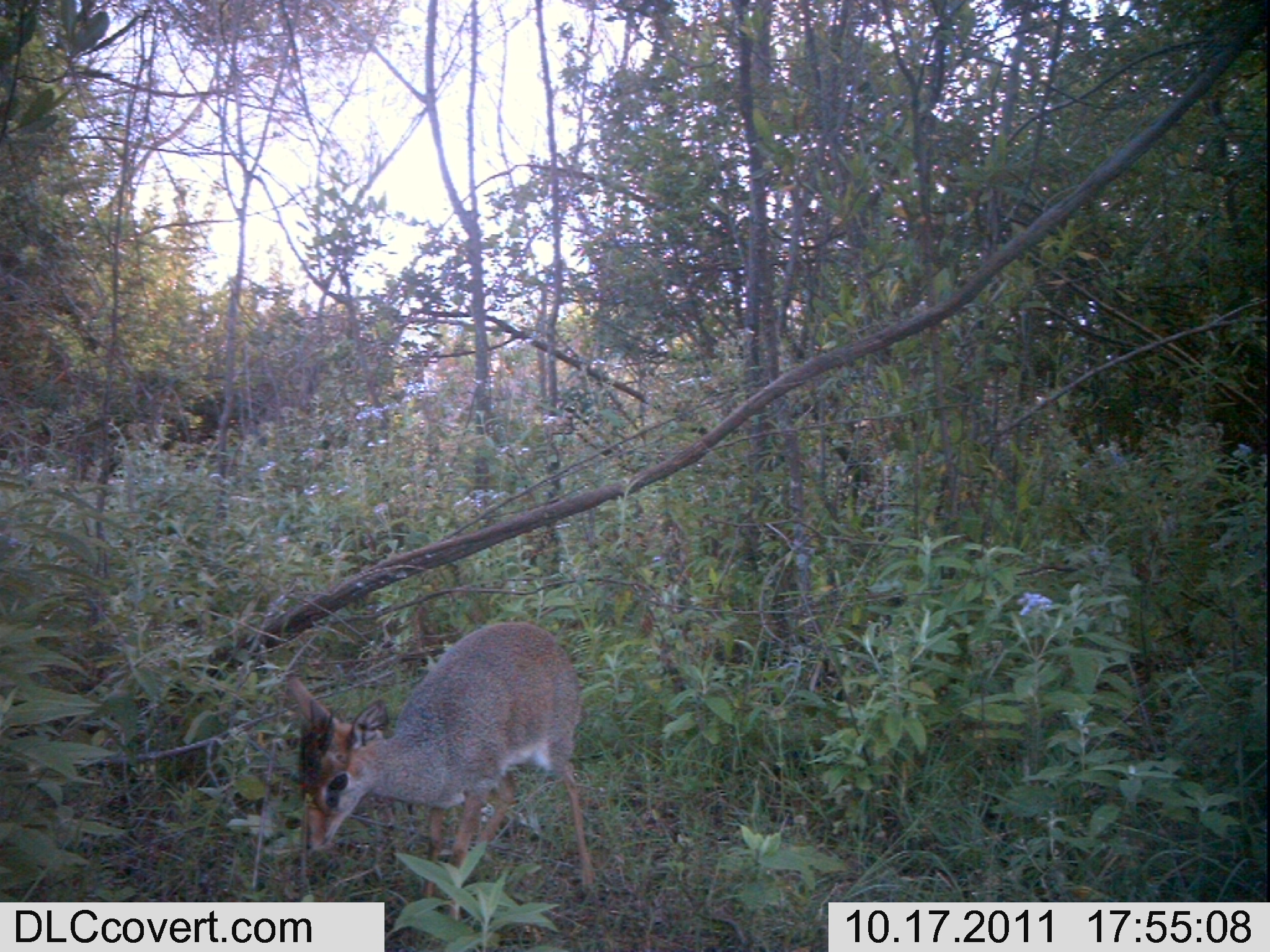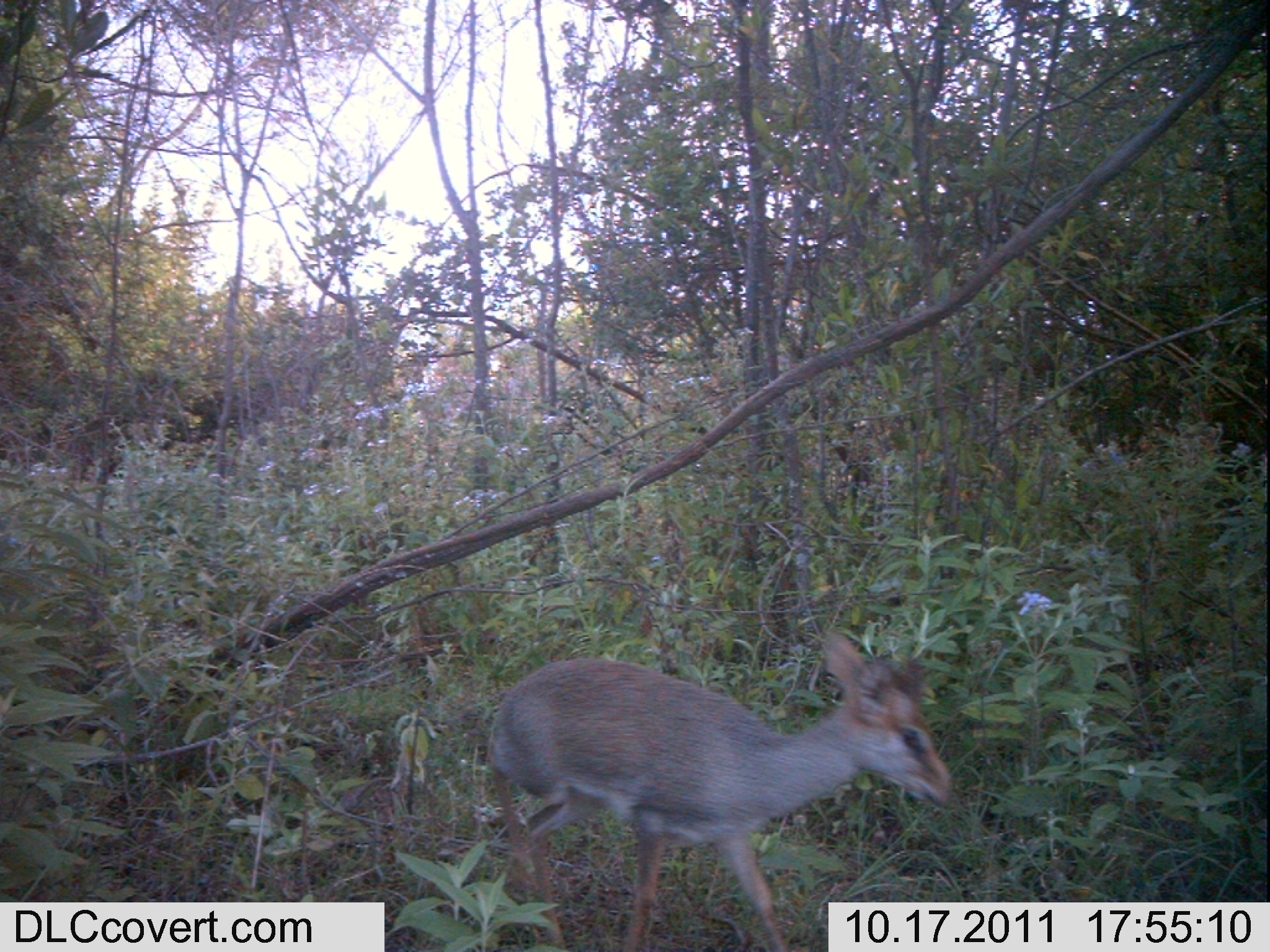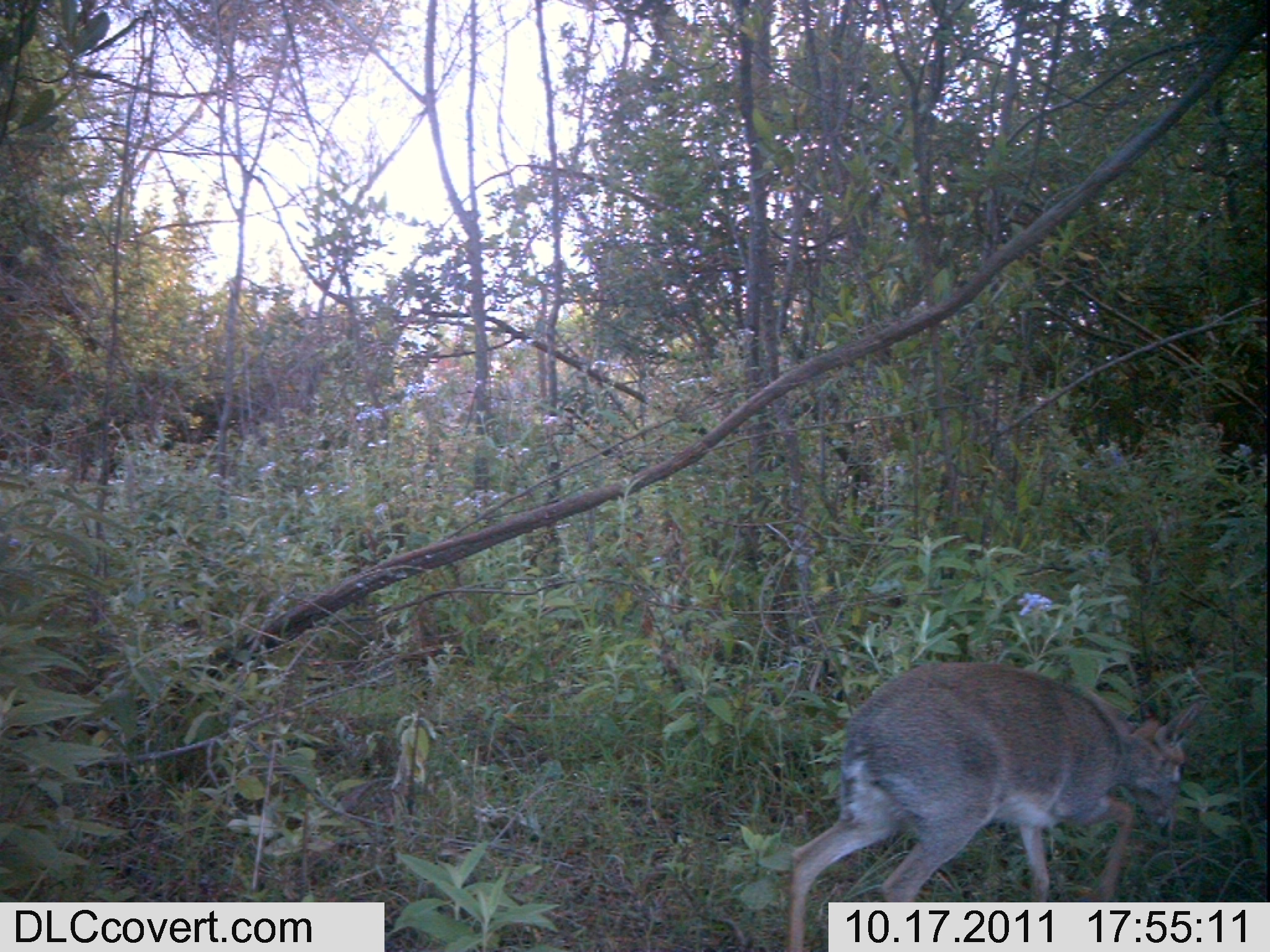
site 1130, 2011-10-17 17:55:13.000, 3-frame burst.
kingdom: Animalia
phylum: Chordata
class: Mammalia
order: Artiodactyla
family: Bovidae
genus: Capra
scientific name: Capra aegagrus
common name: wild goat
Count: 1.